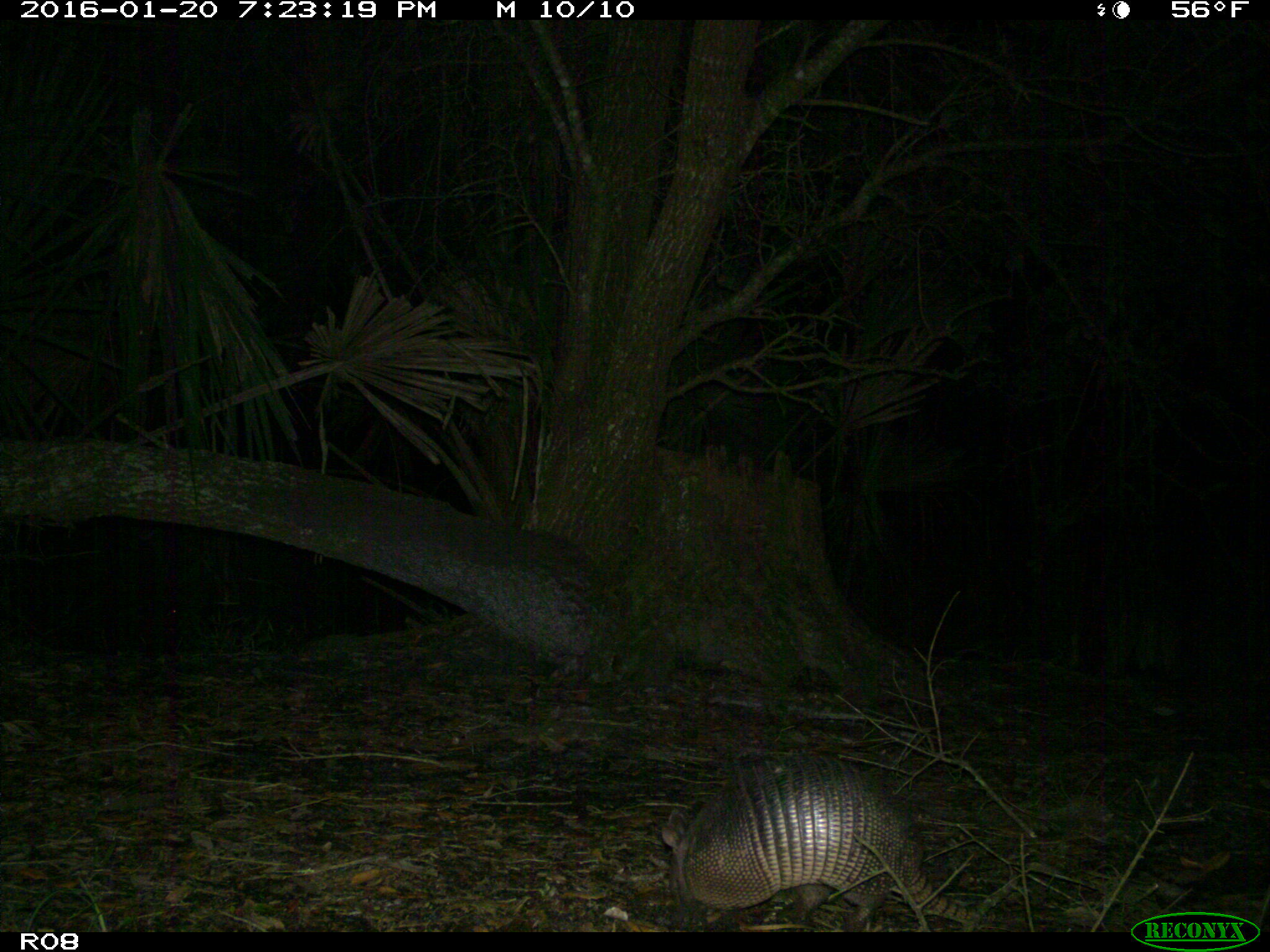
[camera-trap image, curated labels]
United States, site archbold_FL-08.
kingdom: Animalia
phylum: Chordata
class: Mammalia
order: Cingulata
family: Dasypodidae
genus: Dasypus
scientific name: Dasypus novemcinctus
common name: nine-banded armadillo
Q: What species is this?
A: Dasypus novemcinctus (nine-banded armadillo).